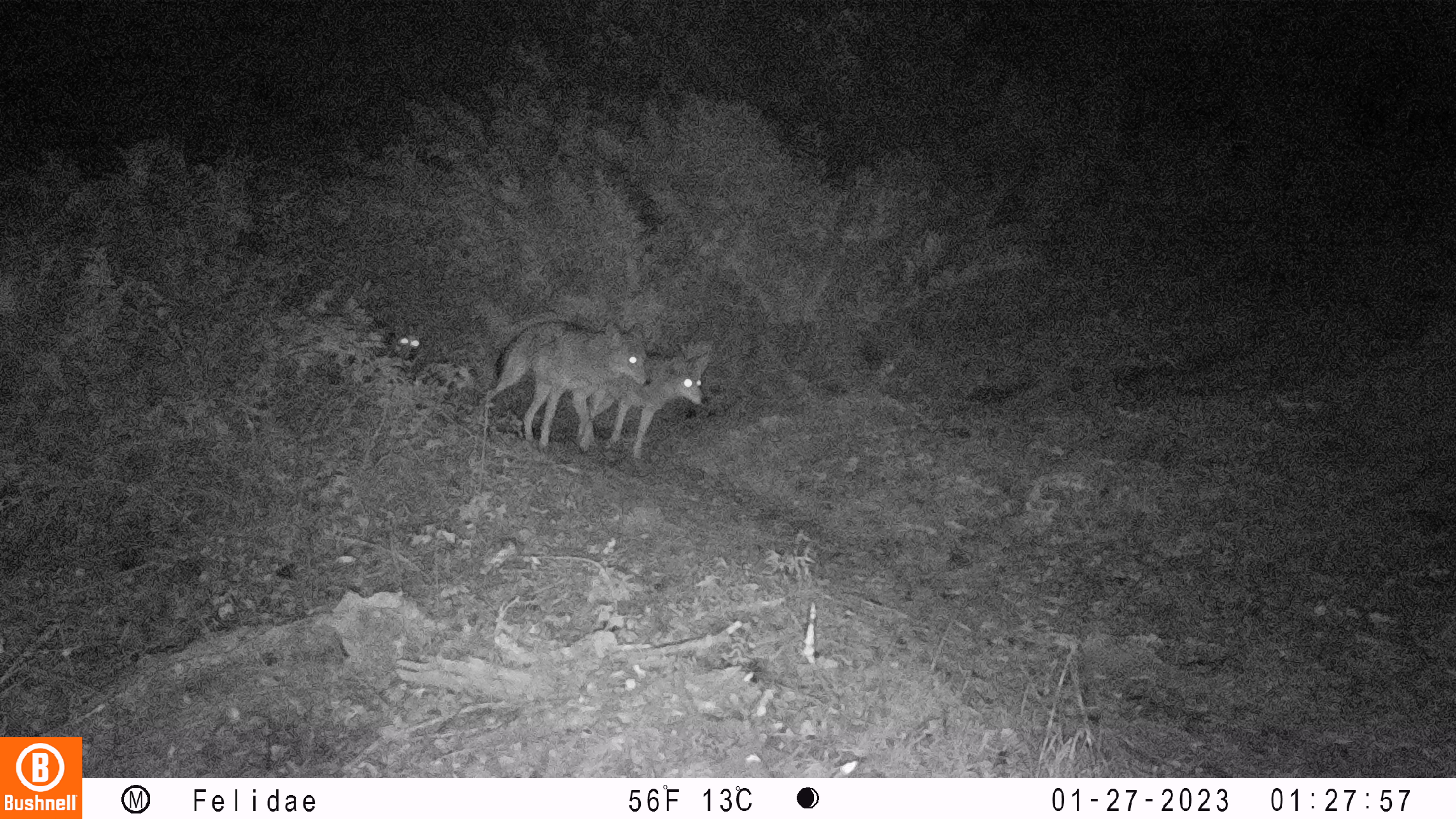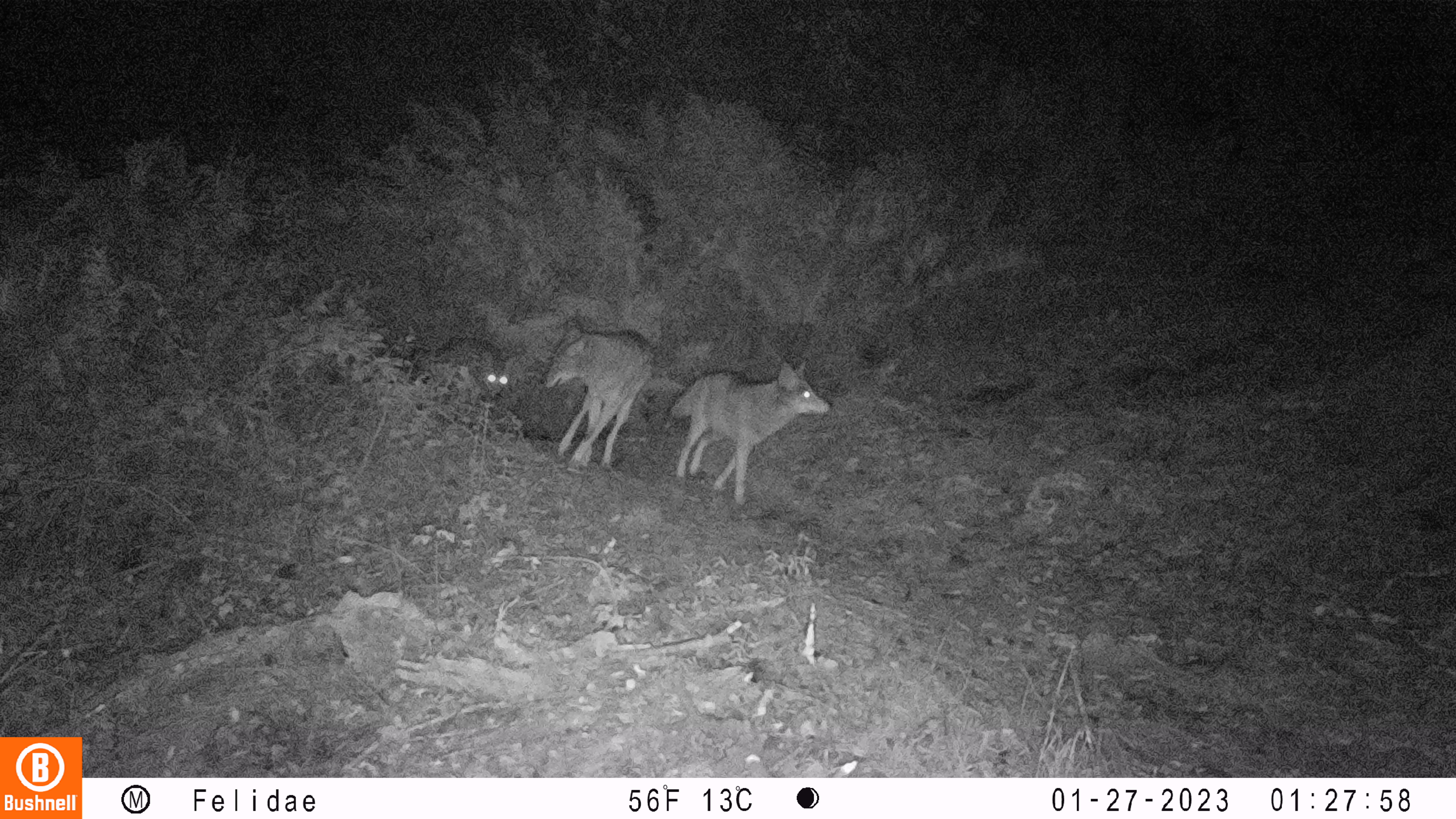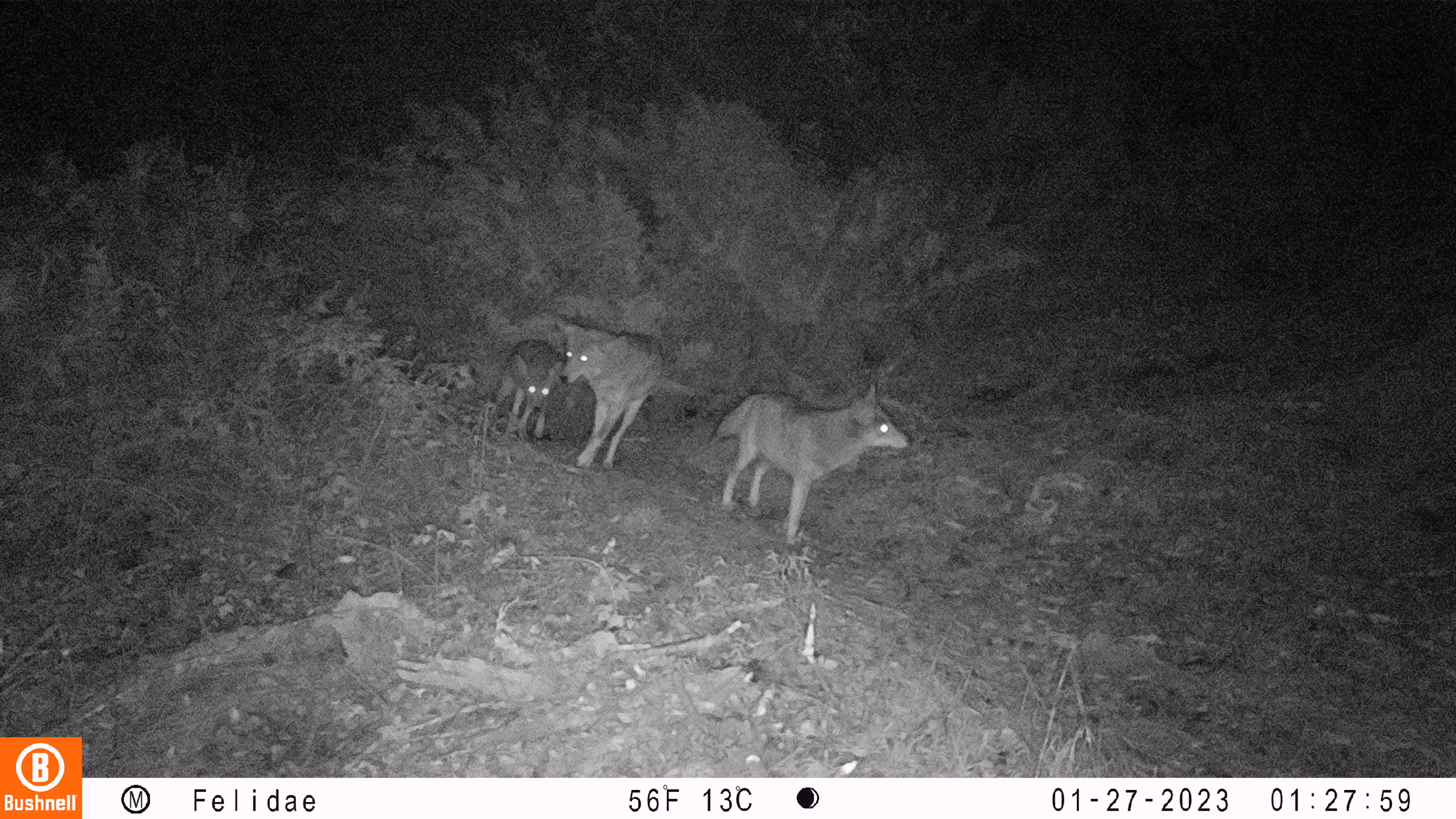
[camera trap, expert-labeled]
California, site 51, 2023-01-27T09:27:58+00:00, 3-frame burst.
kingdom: Animalia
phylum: Chordata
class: Mammalia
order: Carnivora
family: Canidae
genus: Urocyon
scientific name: Urocyon cinereoargenteus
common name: gray fox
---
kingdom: Animalia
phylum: Chordata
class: Mammalia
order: Carnivora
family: Canidae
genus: Canis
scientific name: Canis latrans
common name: coyote